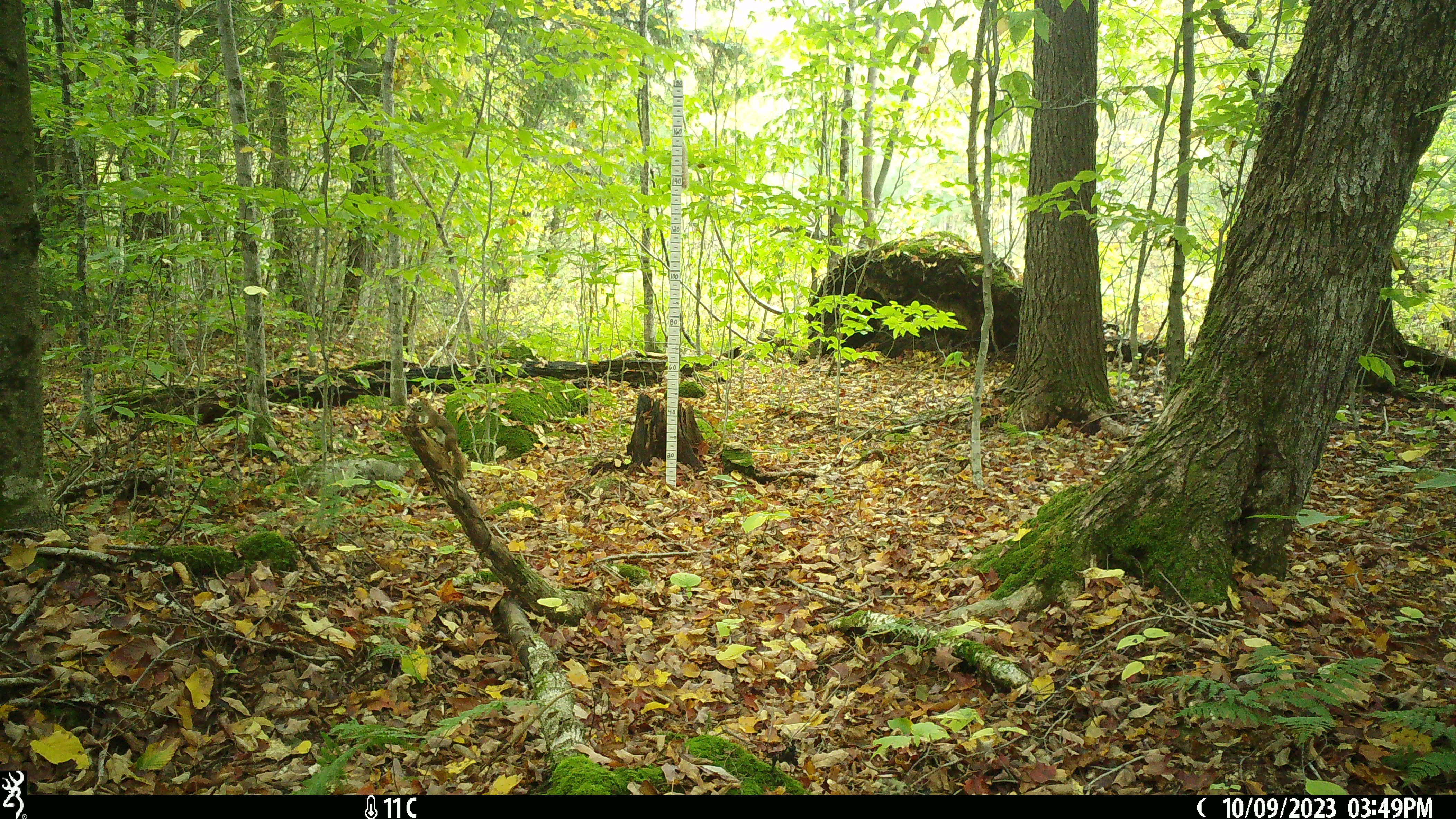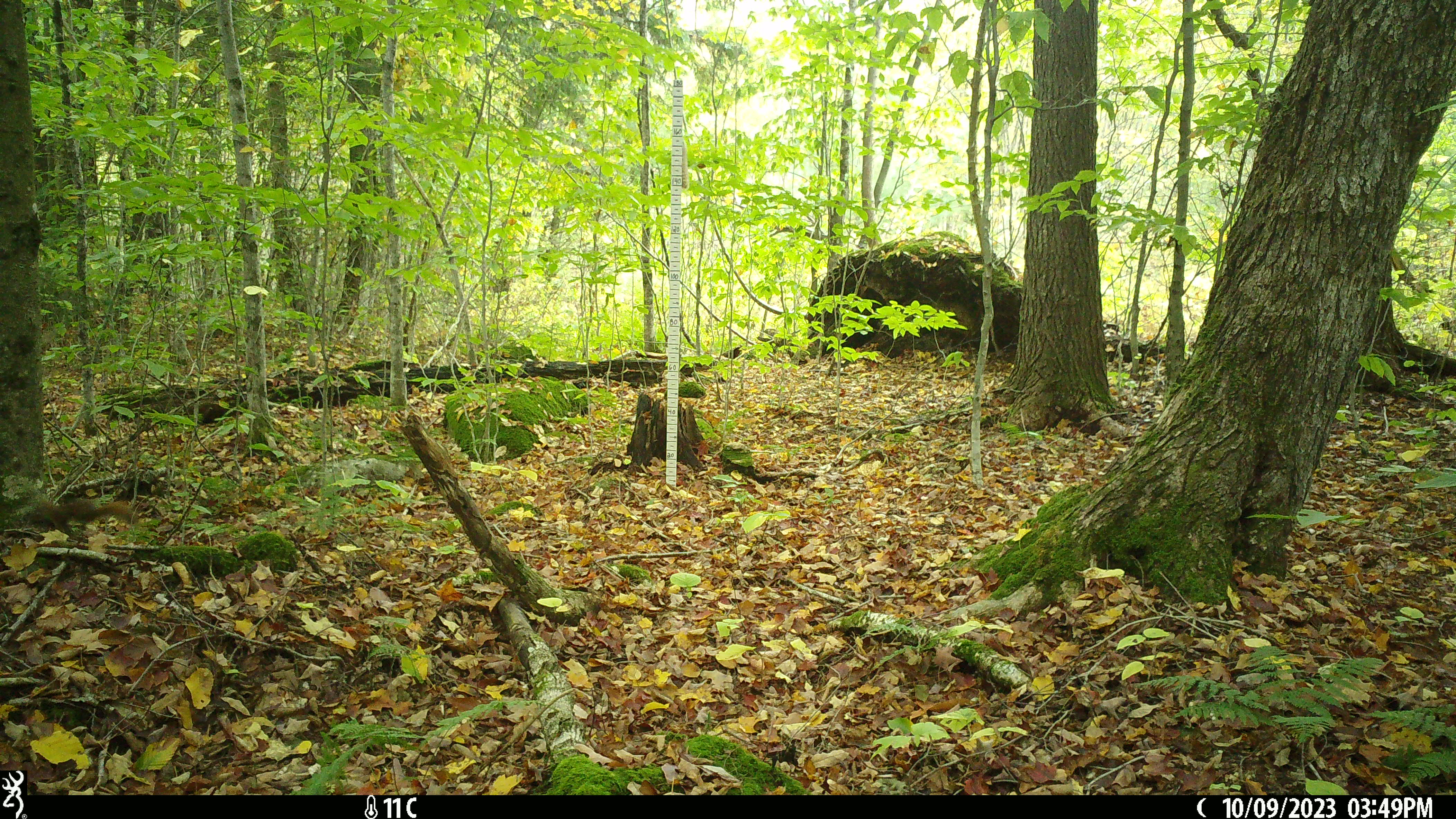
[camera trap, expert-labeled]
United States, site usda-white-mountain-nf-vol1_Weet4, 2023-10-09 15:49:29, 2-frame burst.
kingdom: Animalia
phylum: Chordata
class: Mammalia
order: Rodentia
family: Sciuridae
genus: Tamiasciurus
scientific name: Tamiasciurus hudsonicus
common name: red squirrel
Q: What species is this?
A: Red squirrel (Tamiasciurus hudsonicus).